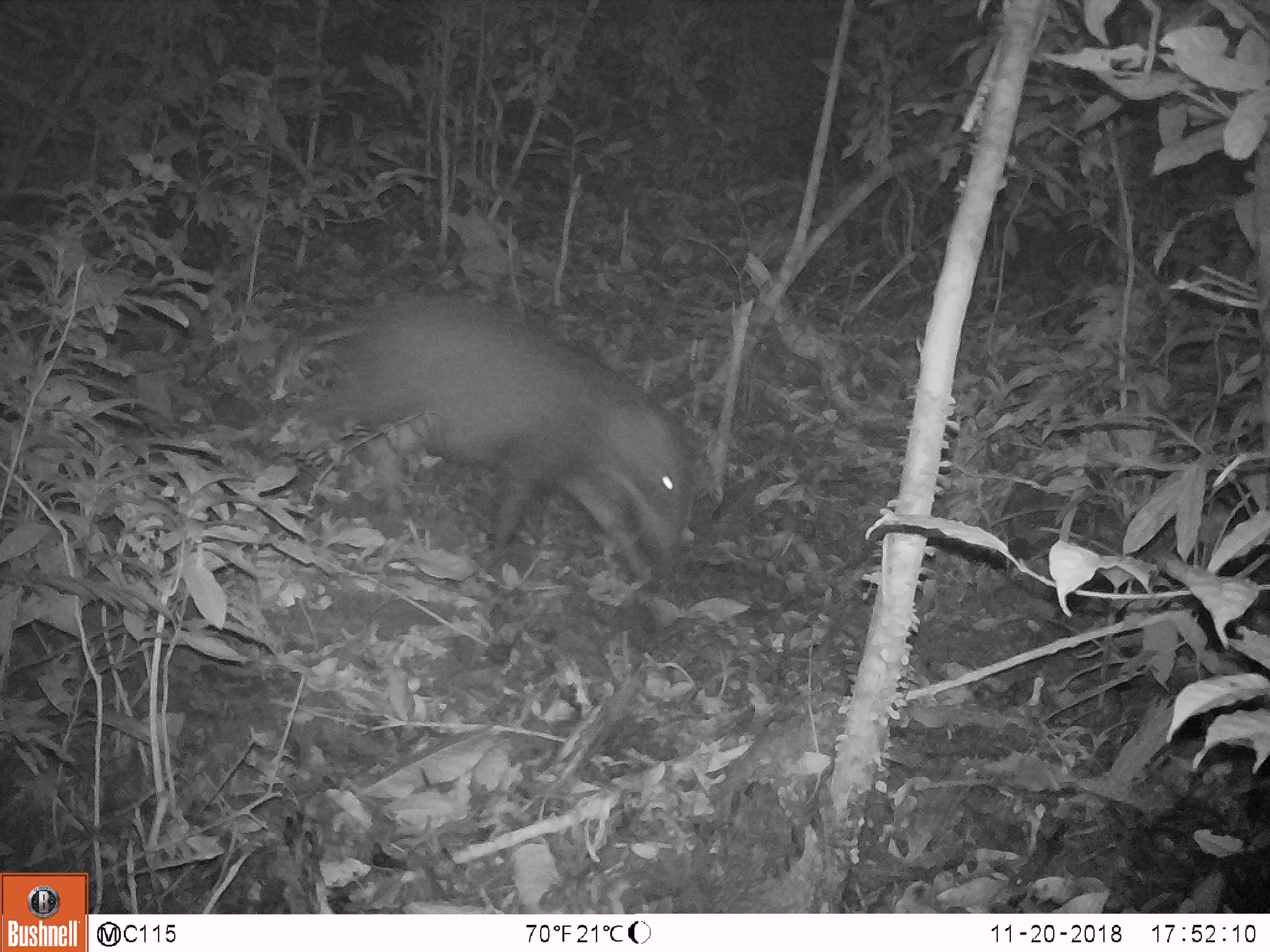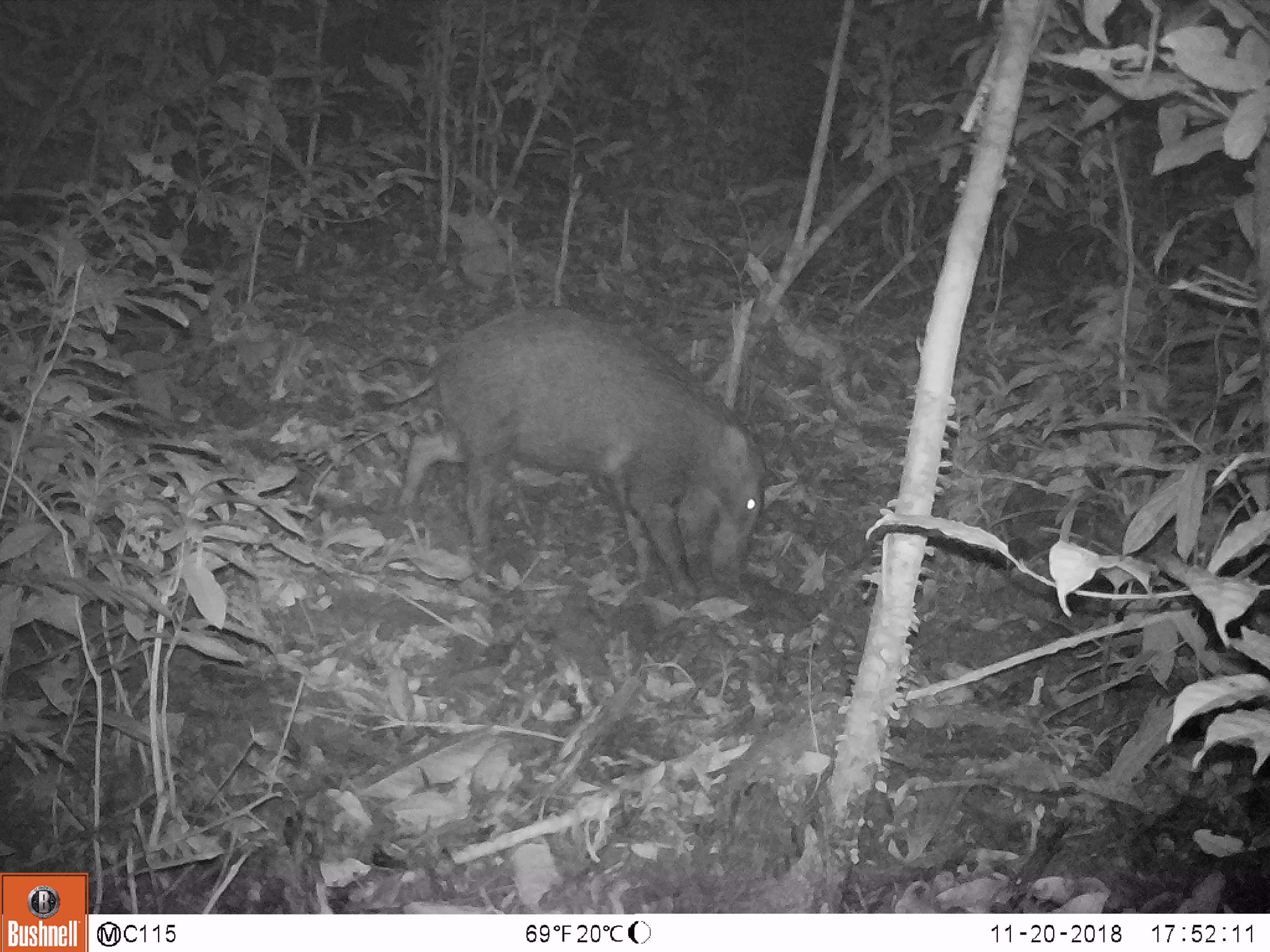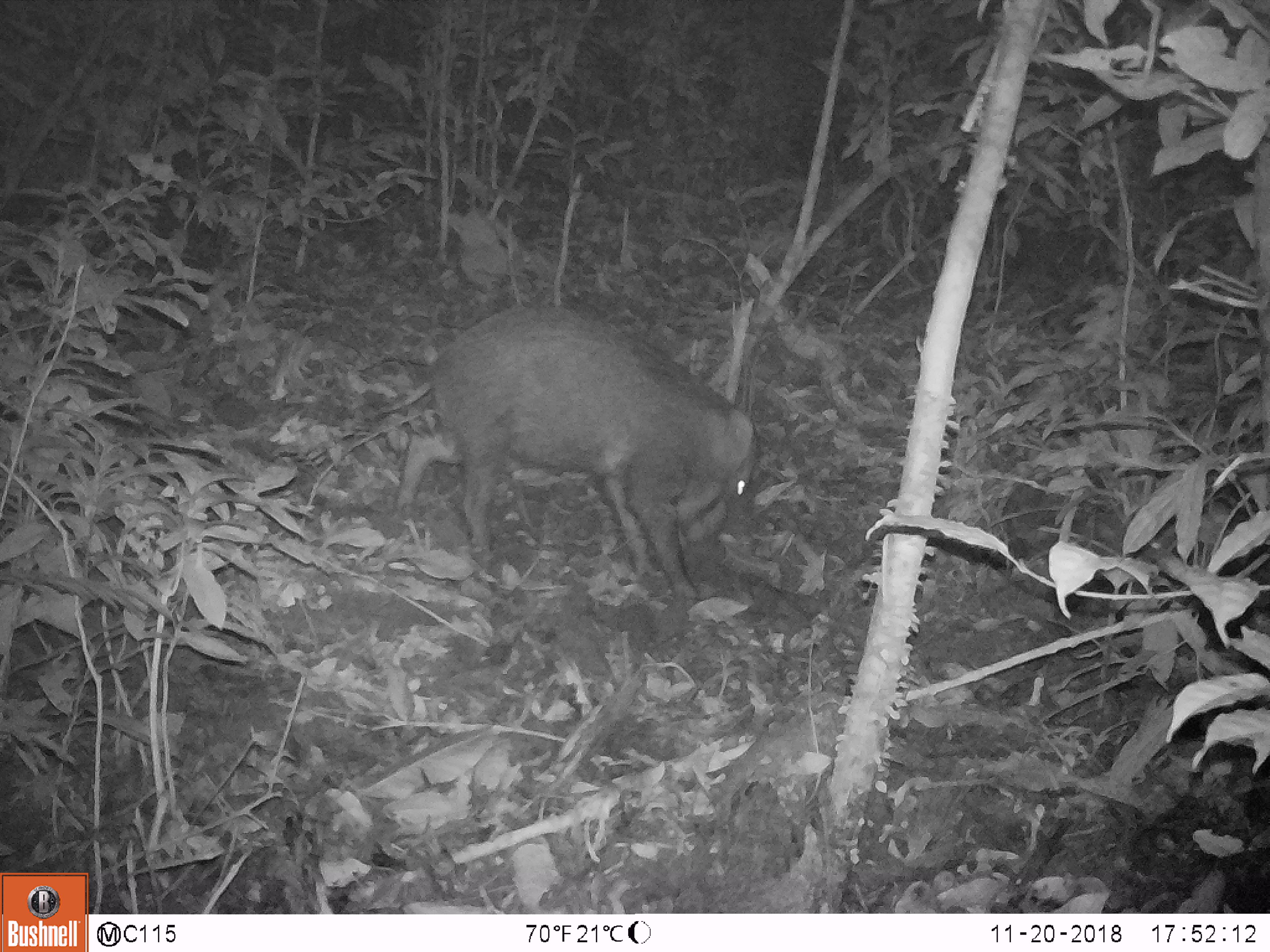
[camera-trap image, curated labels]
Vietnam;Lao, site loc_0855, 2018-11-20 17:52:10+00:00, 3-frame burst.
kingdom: Animalia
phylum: Chordata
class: Mammalia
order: Artiodactyla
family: Suidae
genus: Sus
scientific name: Sus scrofa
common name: eurasian wild pig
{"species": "eurasian wild pig (Sus scrofa)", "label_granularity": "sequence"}